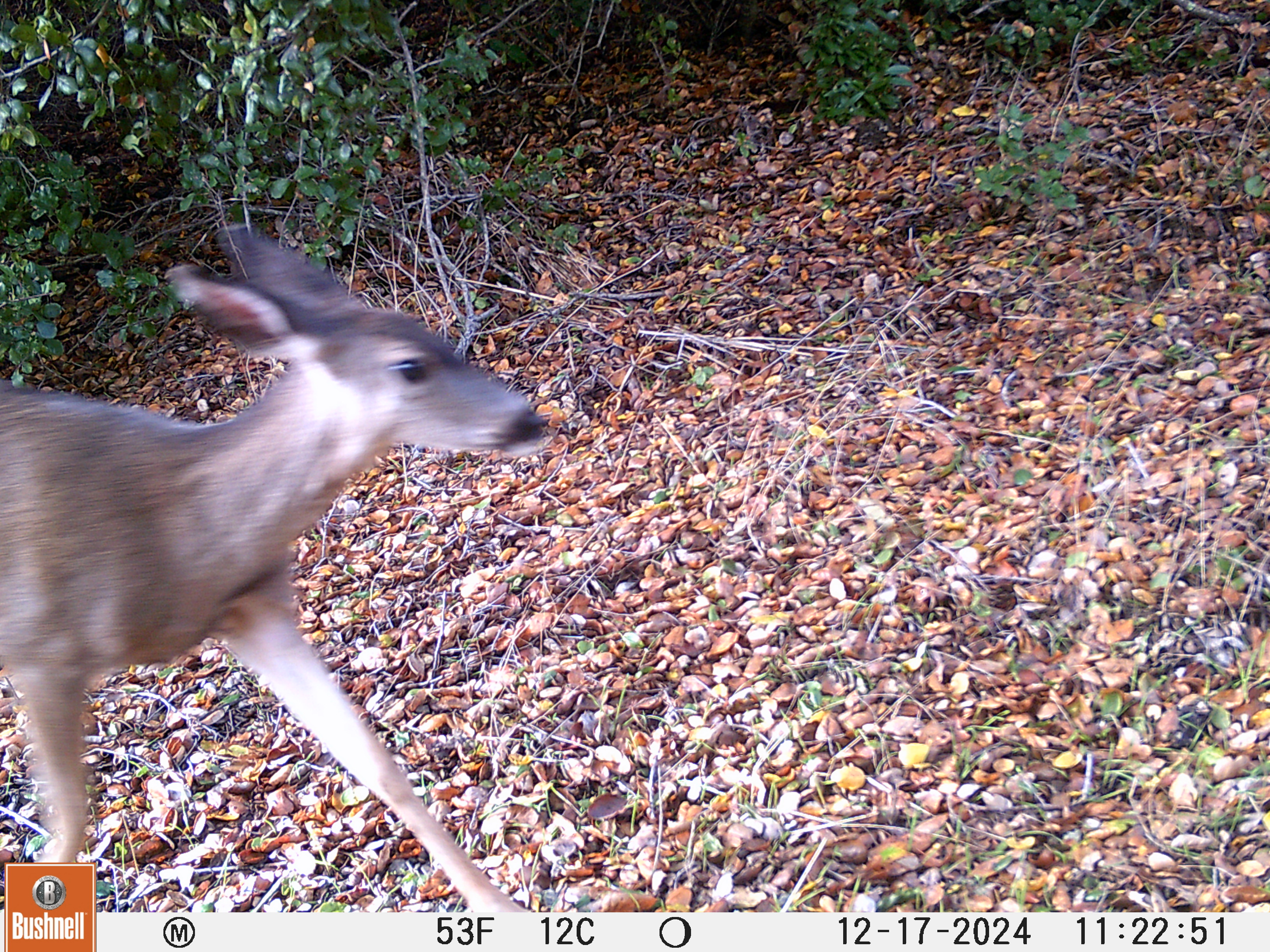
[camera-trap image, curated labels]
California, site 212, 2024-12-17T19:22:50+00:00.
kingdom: Animalia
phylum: Chordata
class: Mammalia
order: Artiodactyla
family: Cervidae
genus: Odocoileus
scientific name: Odocoileus hemionus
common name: mule deer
Mule deer (Odocoileus hemionus).